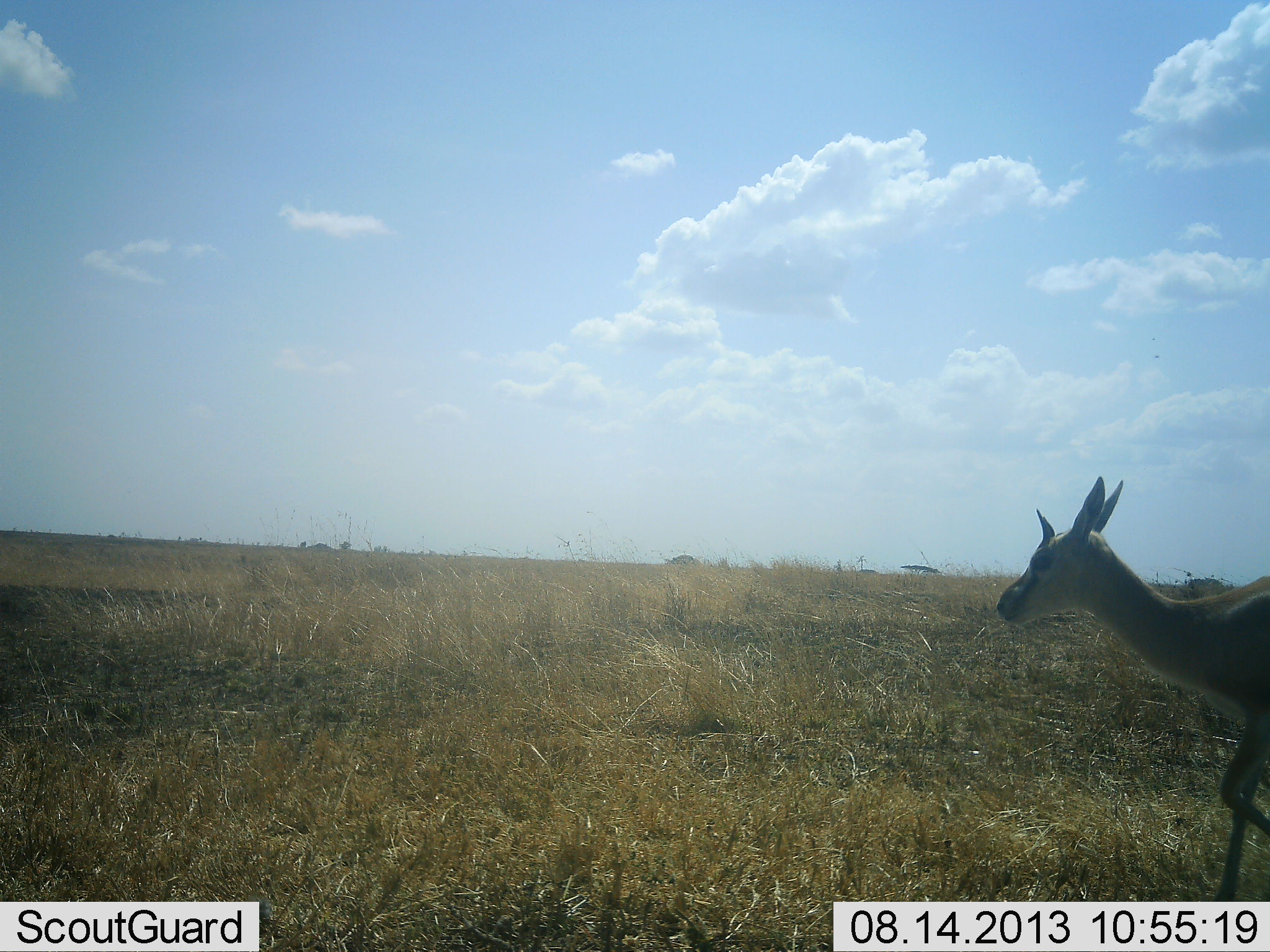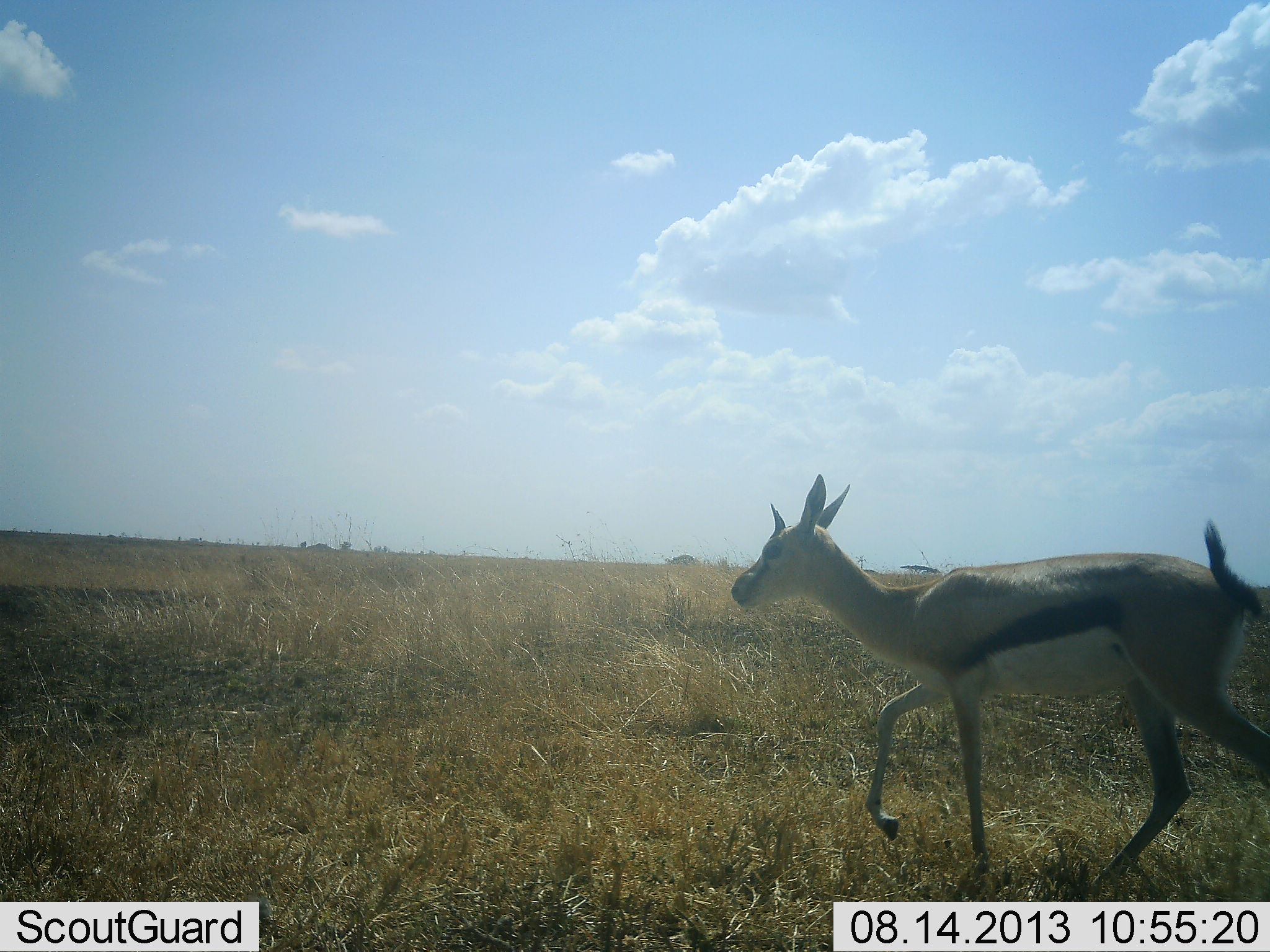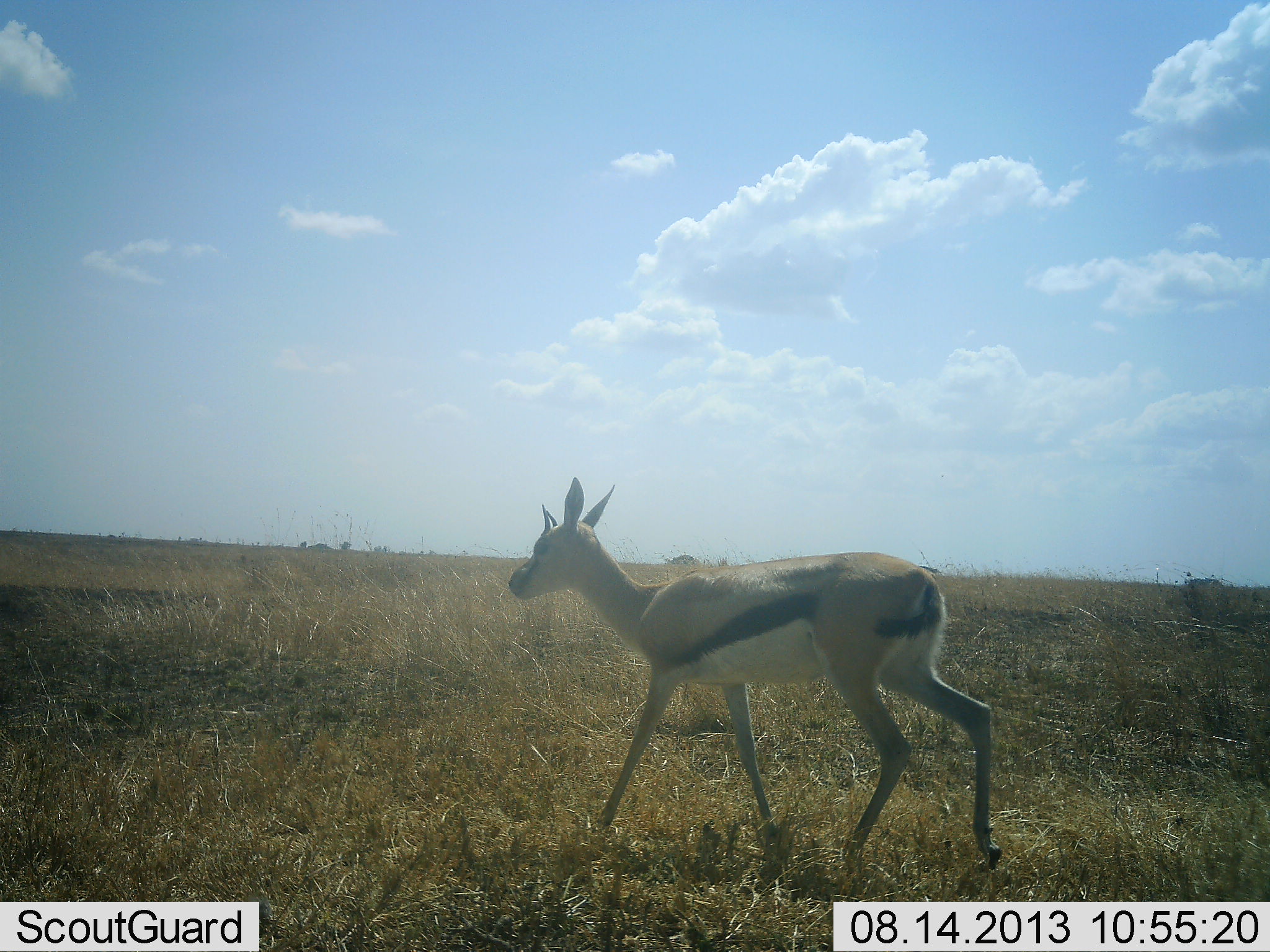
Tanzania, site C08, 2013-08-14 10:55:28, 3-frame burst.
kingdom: Animalia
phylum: Chordata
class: Mammalia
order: Artiodactyla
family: Bovidae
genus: Eudorcas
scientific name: Eudorcas thomsonii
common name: thomson's gazelle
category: gazellethomsons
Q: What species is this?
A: Gazellethomsons (thomson's gazelle) (Eudorcas thomsonii).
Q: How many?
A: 1.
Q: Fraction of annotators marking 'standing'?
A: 3%.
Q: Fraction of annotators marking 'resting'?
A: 0%.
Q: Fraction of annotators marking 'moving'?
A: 97%.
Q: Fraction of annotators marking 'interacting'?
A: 0%.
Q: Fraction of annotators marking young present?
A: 0%.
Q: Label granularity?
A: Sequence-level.